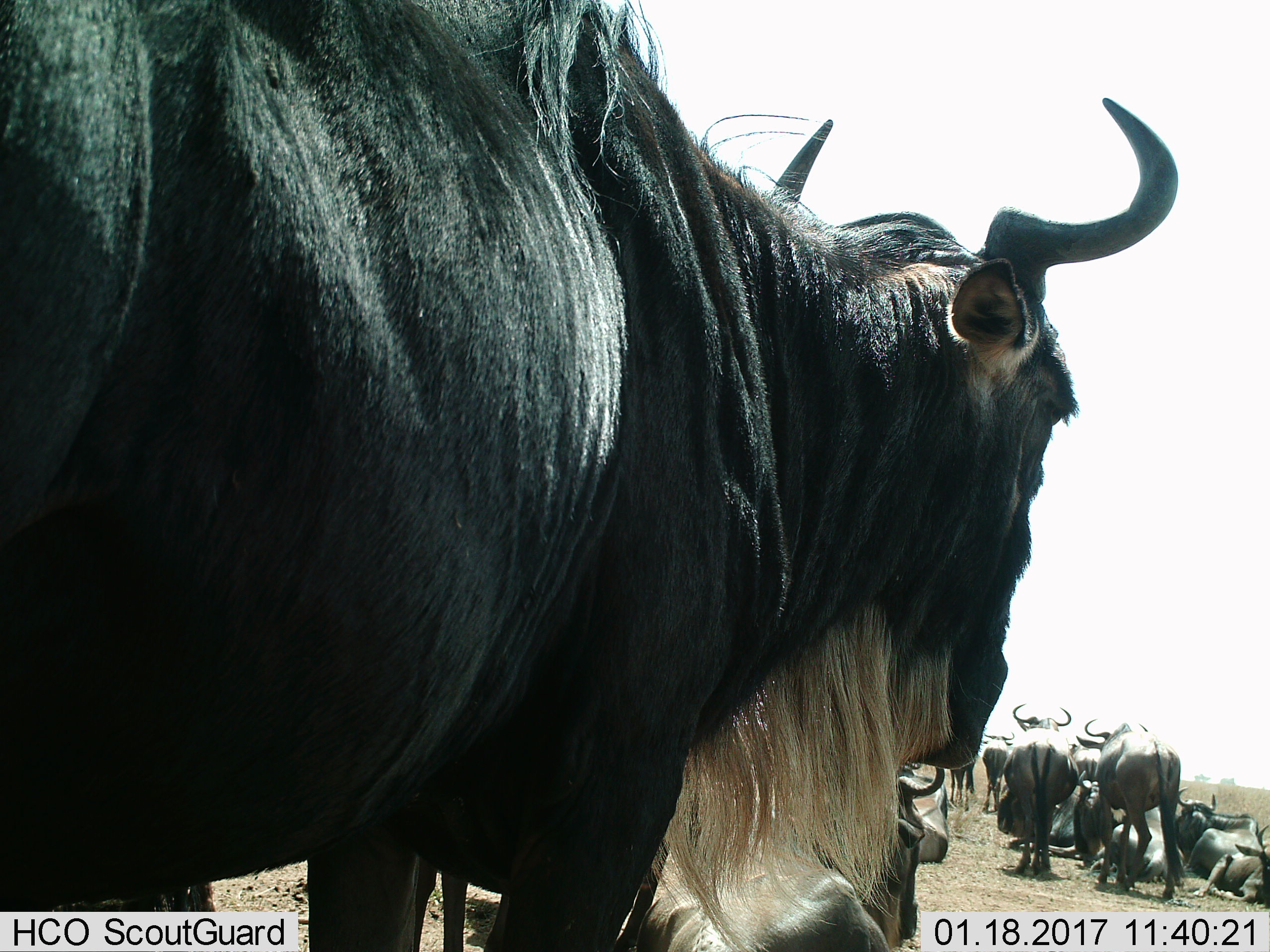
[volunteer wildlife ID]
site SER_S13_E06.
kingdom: Animalia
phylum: Chordata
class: Mammalia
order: Artiodactyla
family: Bovidae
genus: Connochaetes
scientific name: Connochaetes taurinus taurinus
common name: blue wildebeest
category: wildebeestblue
Wildebeestblue (blue wildebeest) (Connochaetes taurinus taurinus), count 11-50. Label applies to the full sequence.